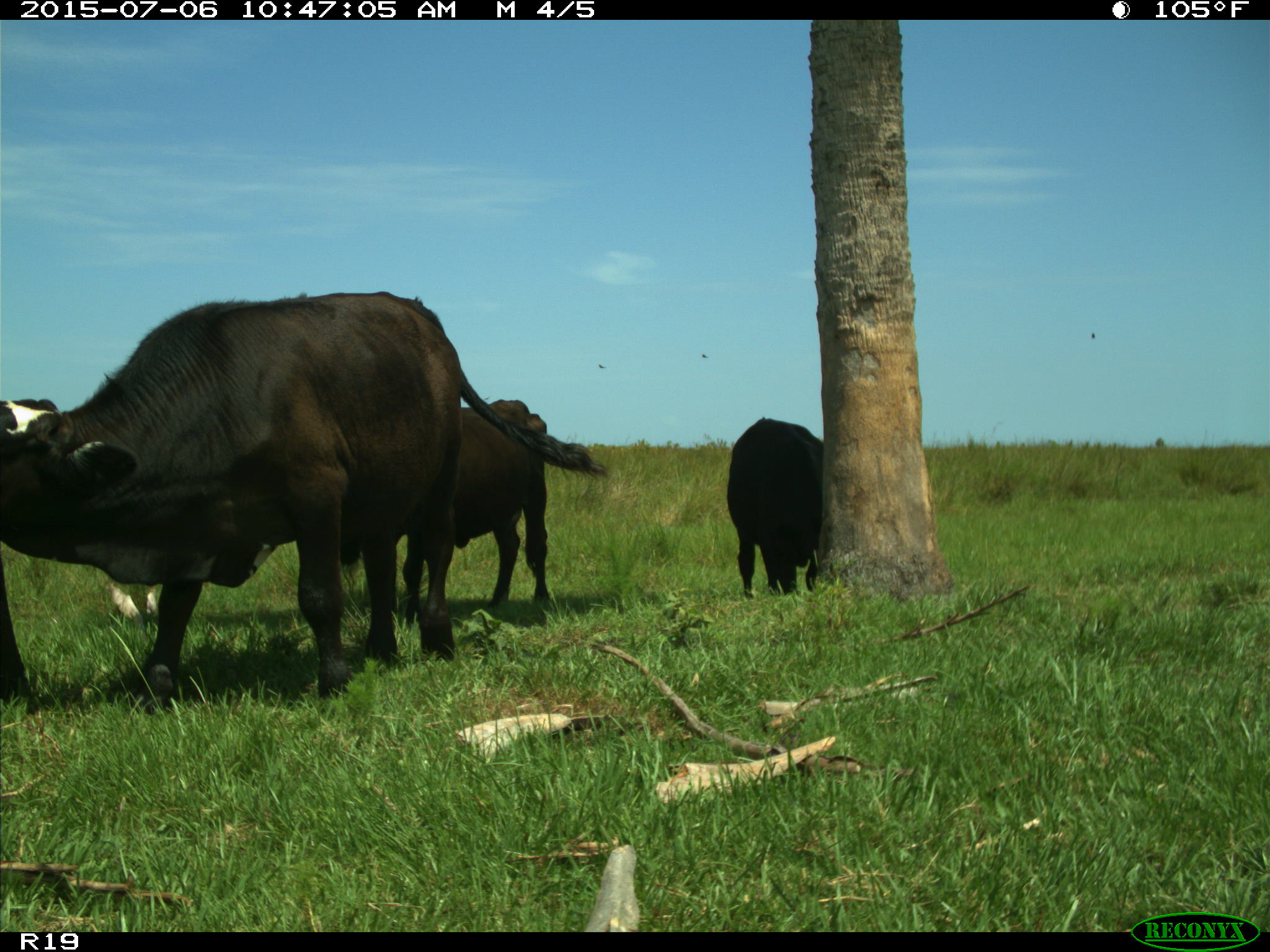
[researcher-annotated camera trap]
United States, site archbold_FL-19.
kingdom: Animalia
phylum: Chordata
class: Mammalia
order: Artiodactyla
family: Bovidae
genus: Bos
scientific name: Bos taurus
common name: domestic cow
Bos taurus (domestic cow).